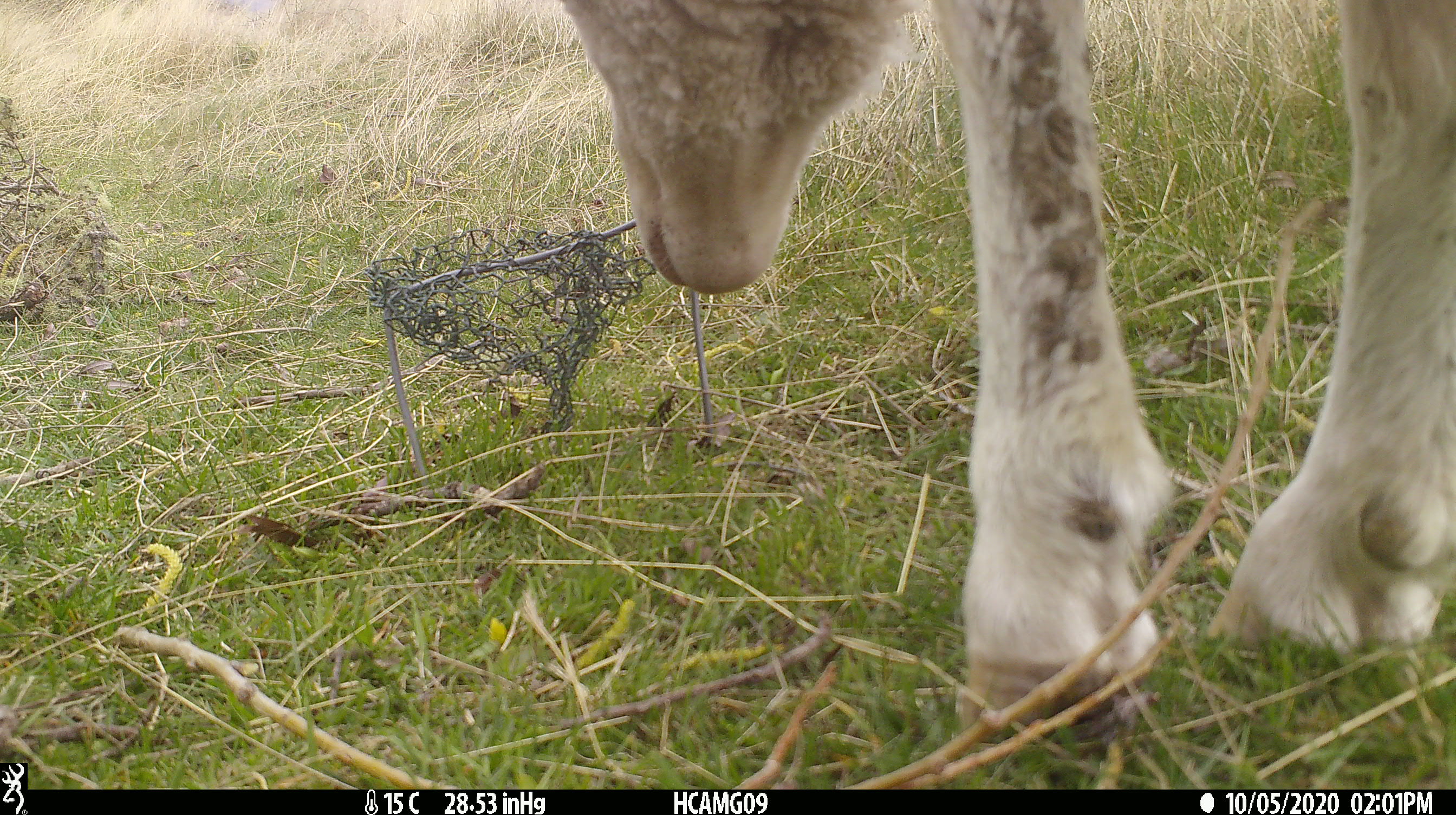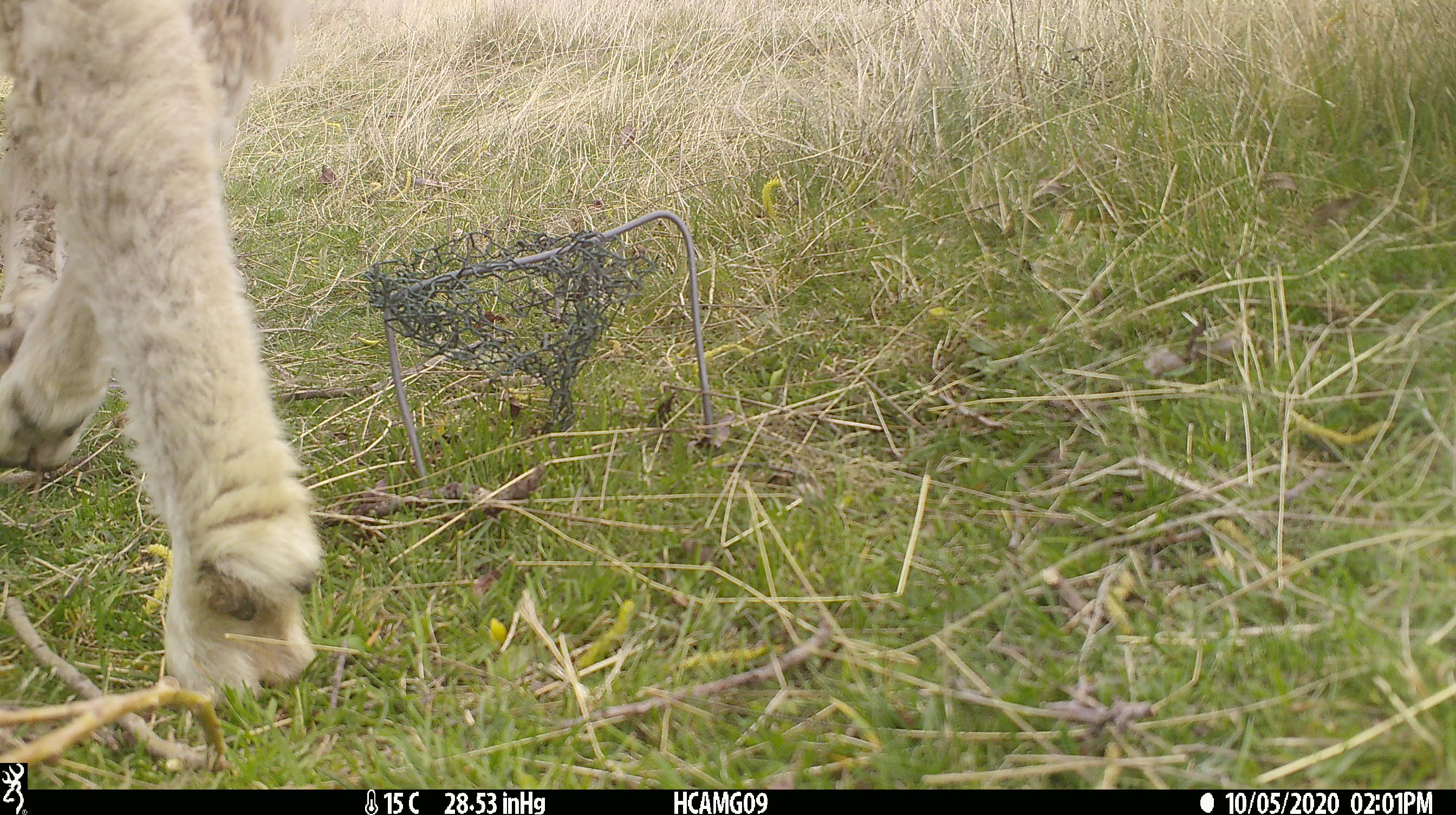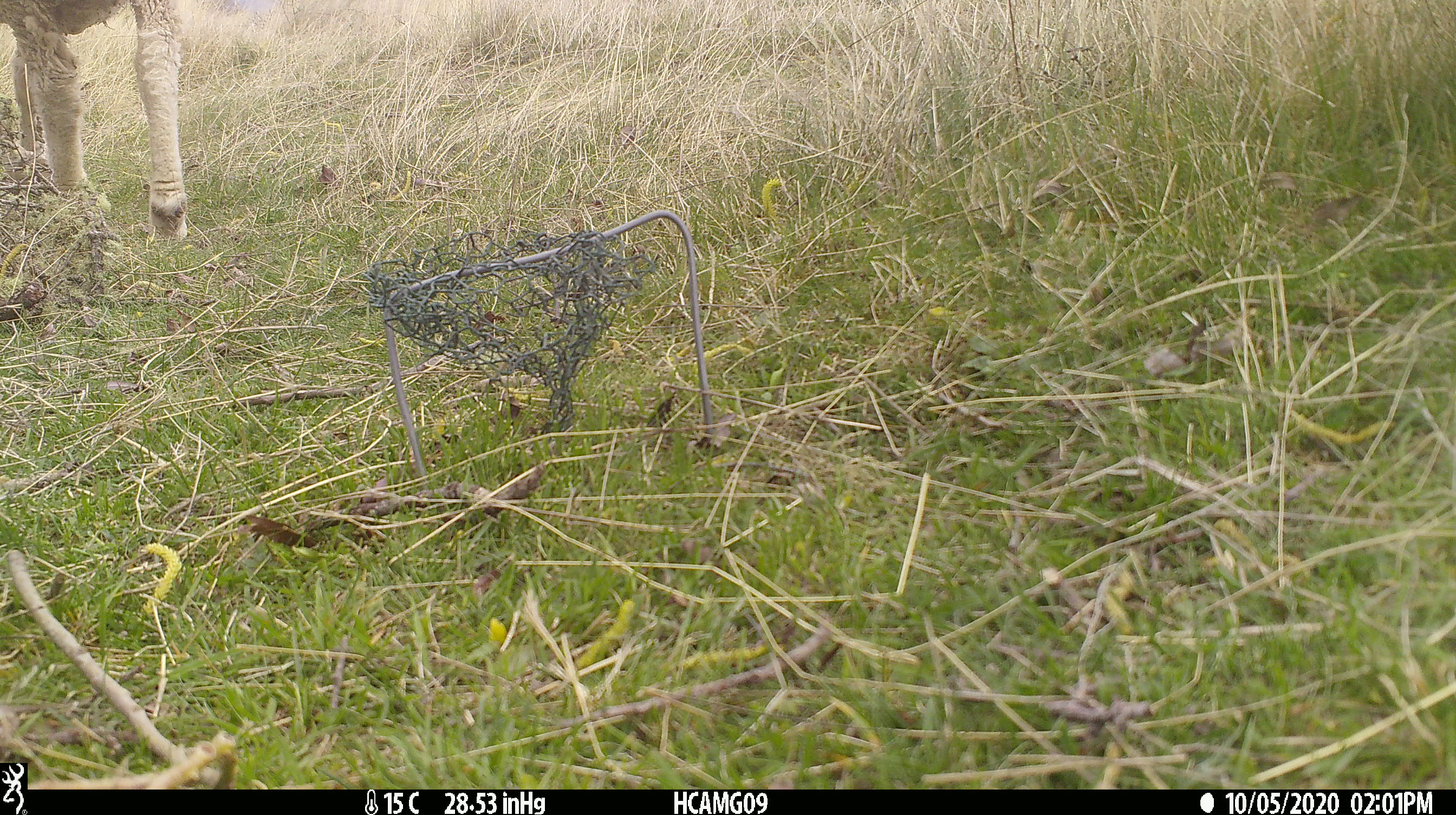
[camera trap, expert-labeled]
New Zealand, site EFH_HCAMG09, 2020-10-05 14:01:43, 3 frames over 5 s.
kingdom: Animalia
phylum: Chordata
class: Mammalia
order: Artiodactyla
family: Bovidae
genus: Ovis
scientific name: Ovis aries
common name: domestic sheep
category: sheep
Sheep (domestic sheep) (Ovis aries).